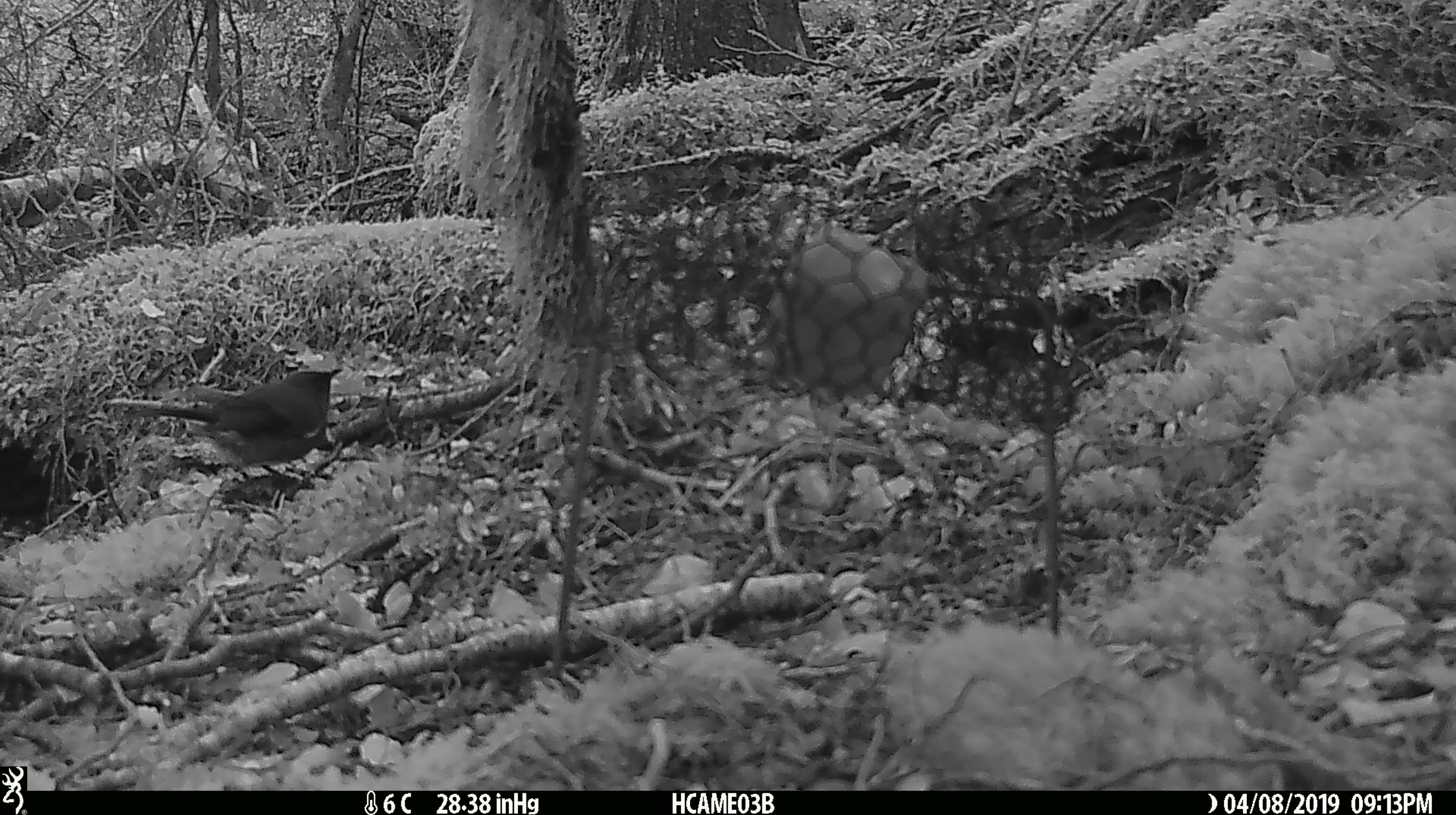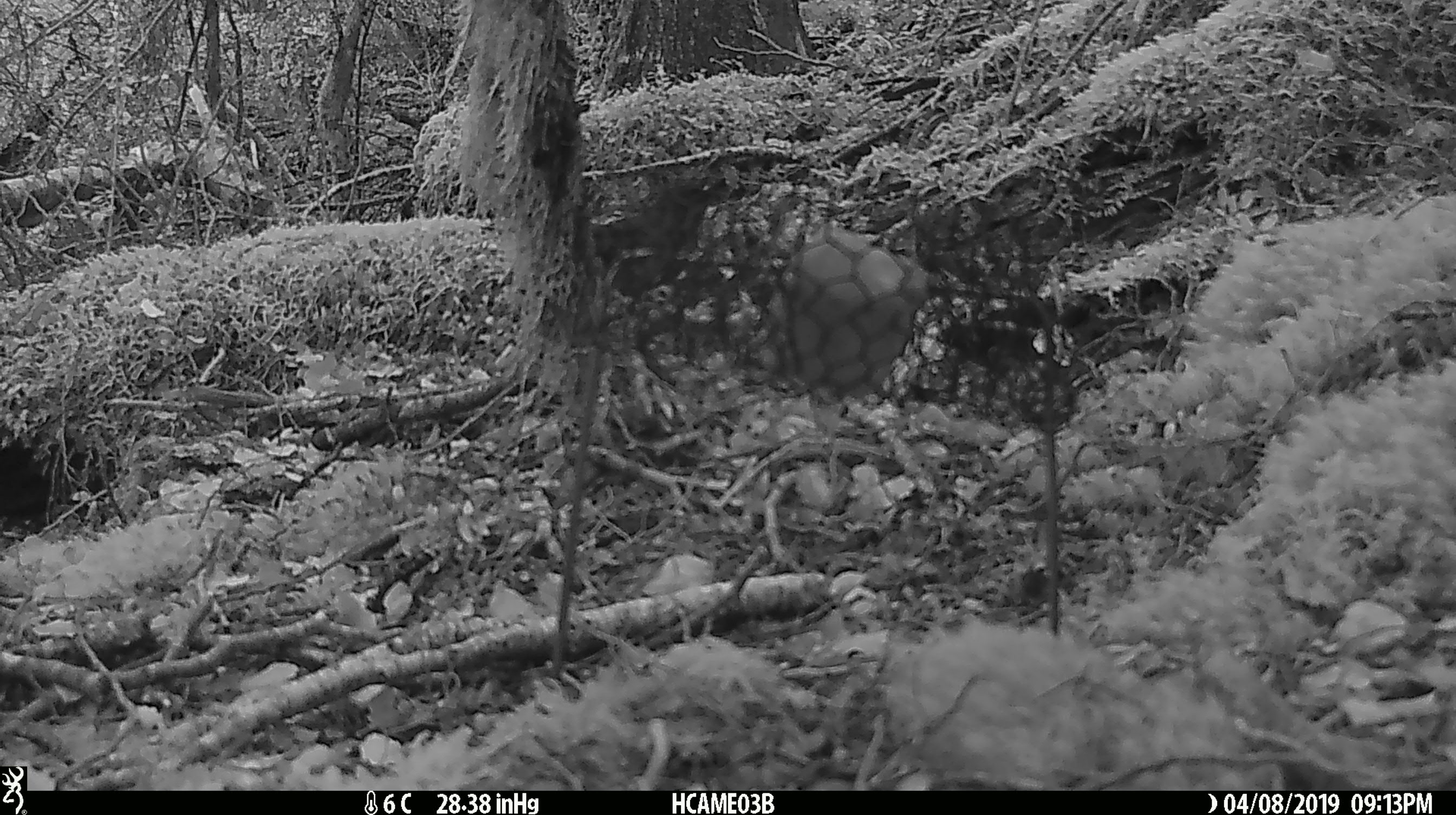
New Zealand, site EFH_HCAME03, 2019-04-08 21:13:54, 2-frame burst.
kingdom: Animalia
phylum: Chordata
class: Aves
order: Passeriformes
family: Meliphagidae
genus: Anthornis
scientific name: Anthornis melanura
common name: new zealand bellbird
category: bellbird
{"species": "bellbird (new zealand bellbird) (Anthornis melanura)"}